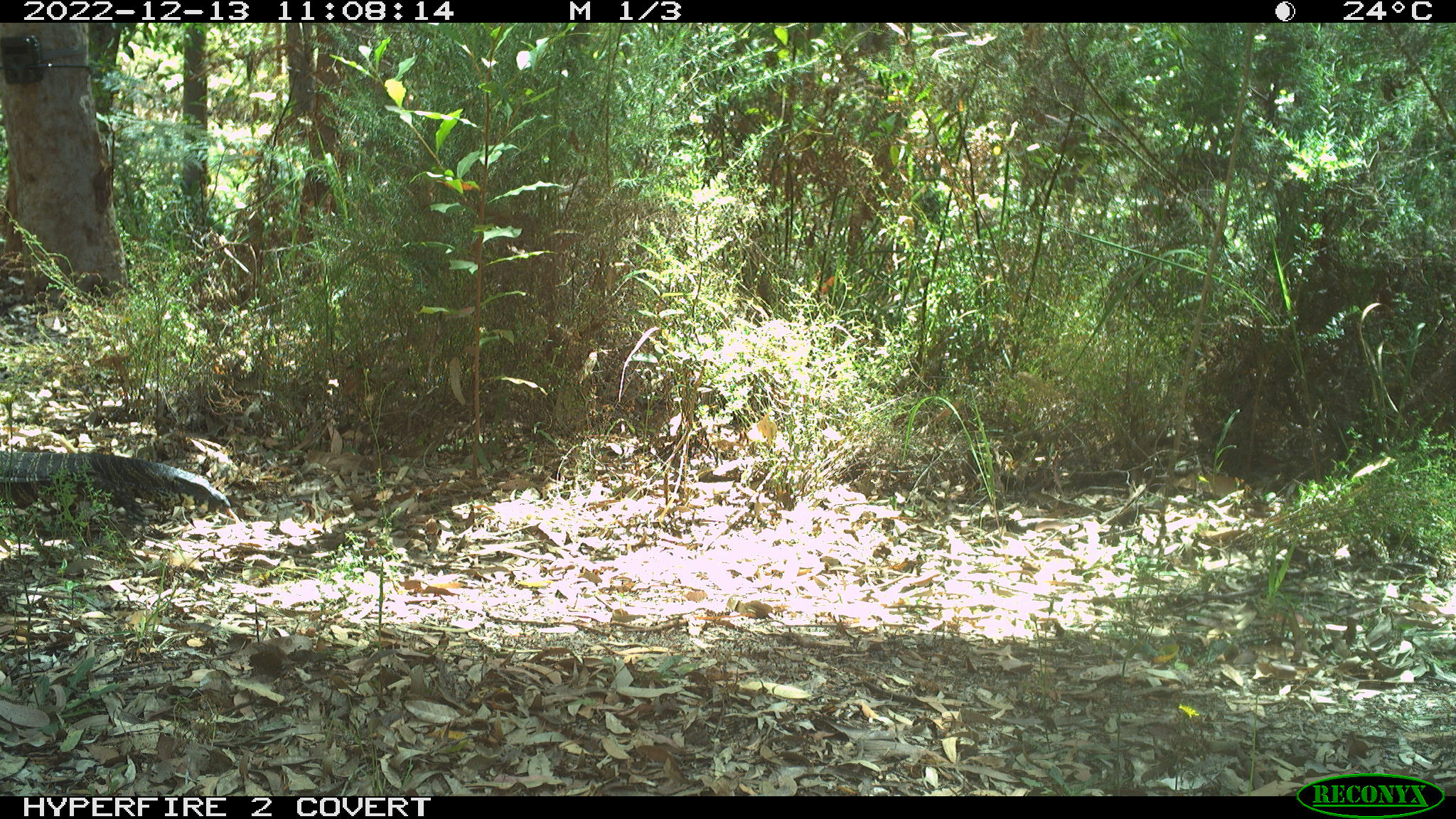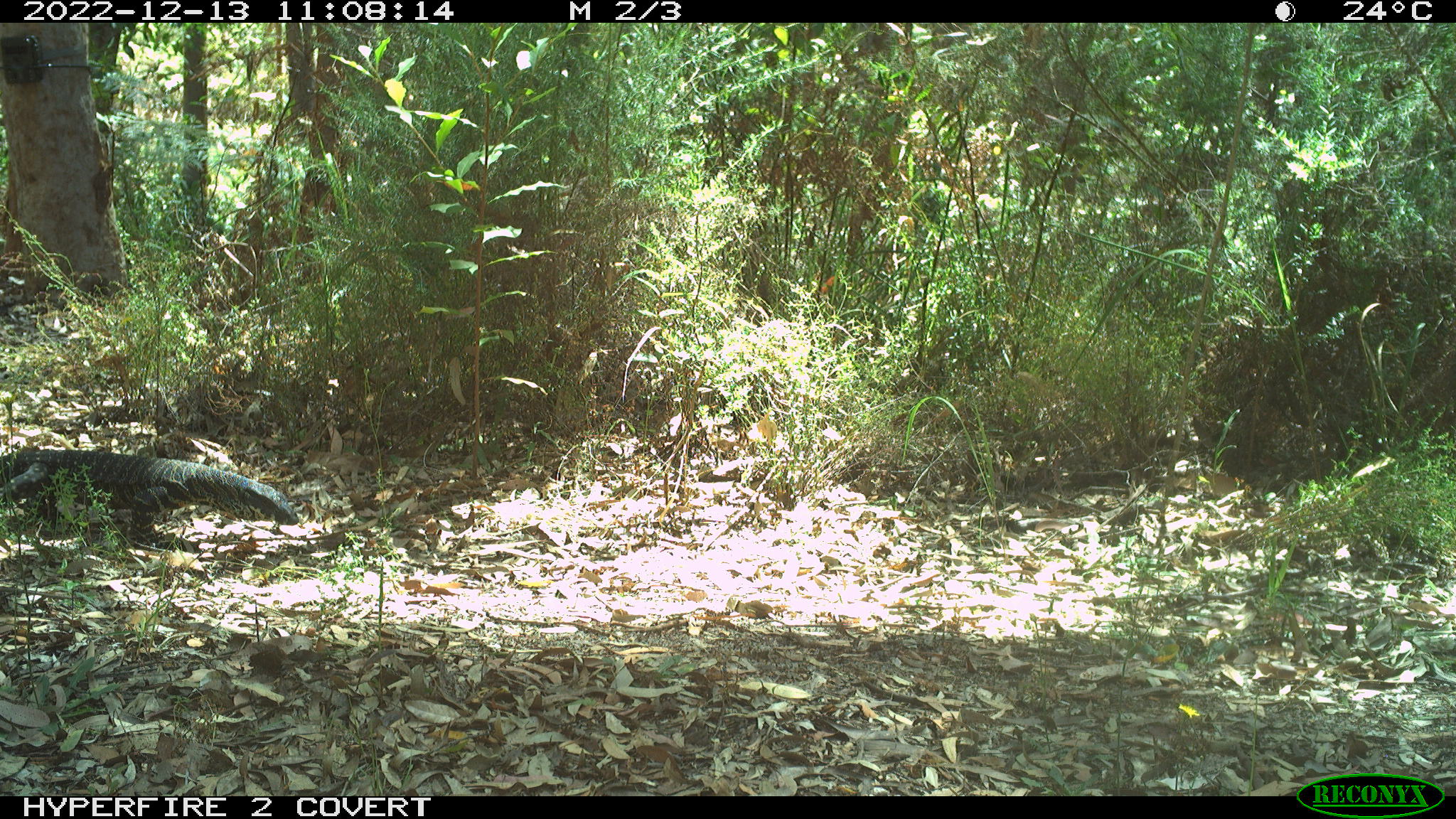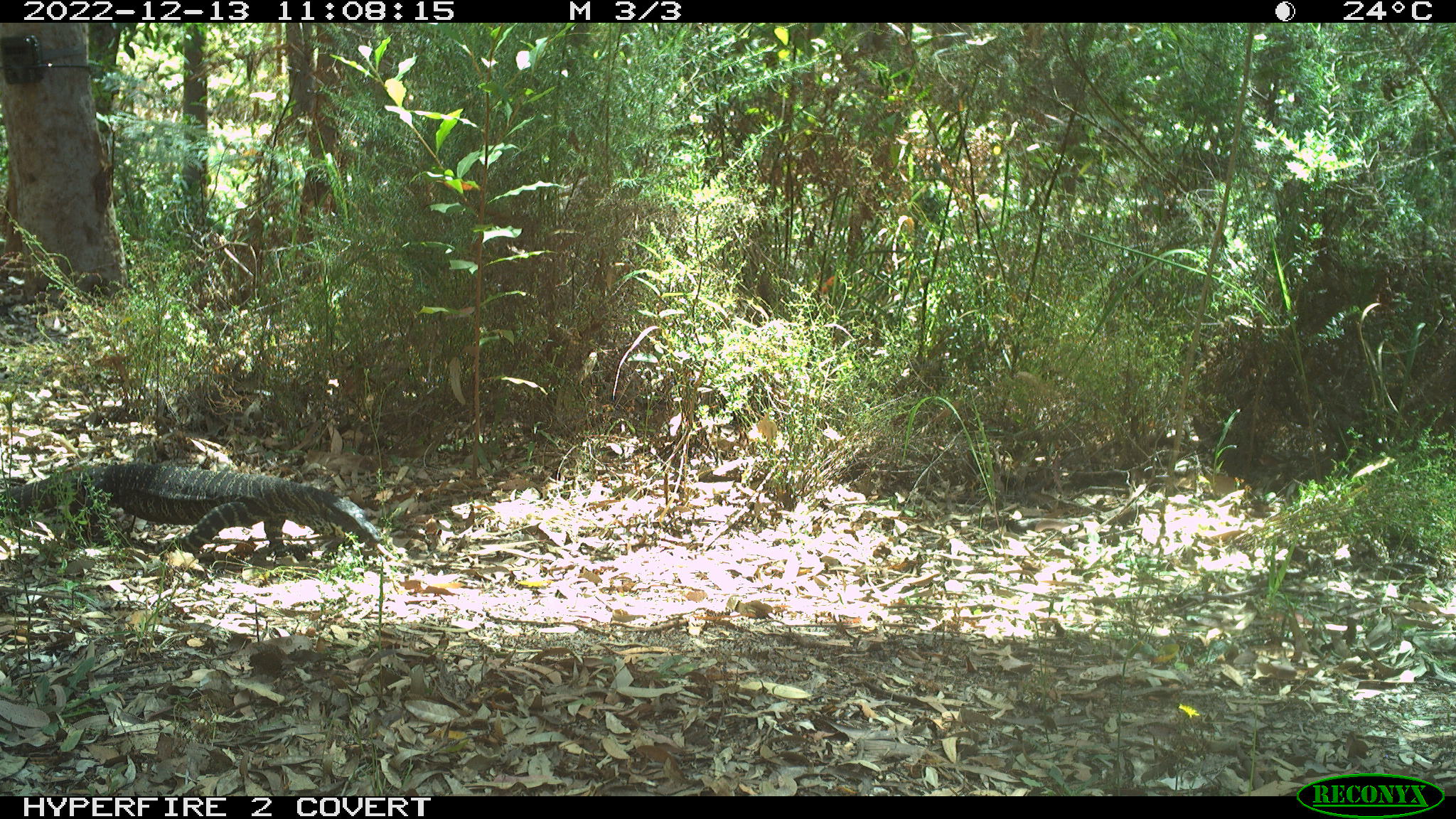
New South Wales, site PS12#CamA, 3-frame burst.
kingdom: Animalia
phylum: Chordata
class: Reptilia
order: Squamata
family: Varanidae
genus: Varanus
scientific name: Varanus varius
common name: lace monitor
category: goanna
Goanna (lace monitor) (Varanus varius).